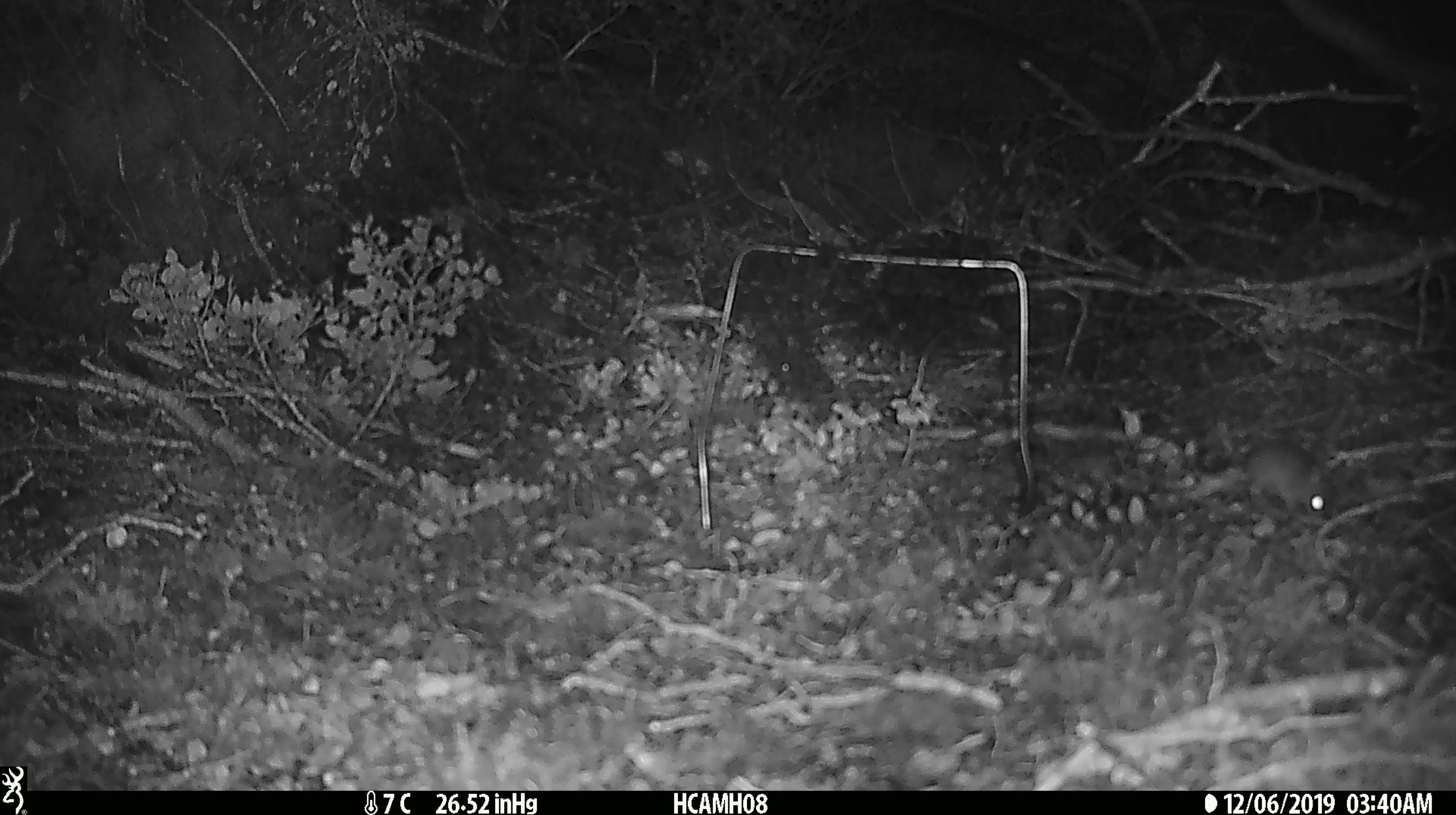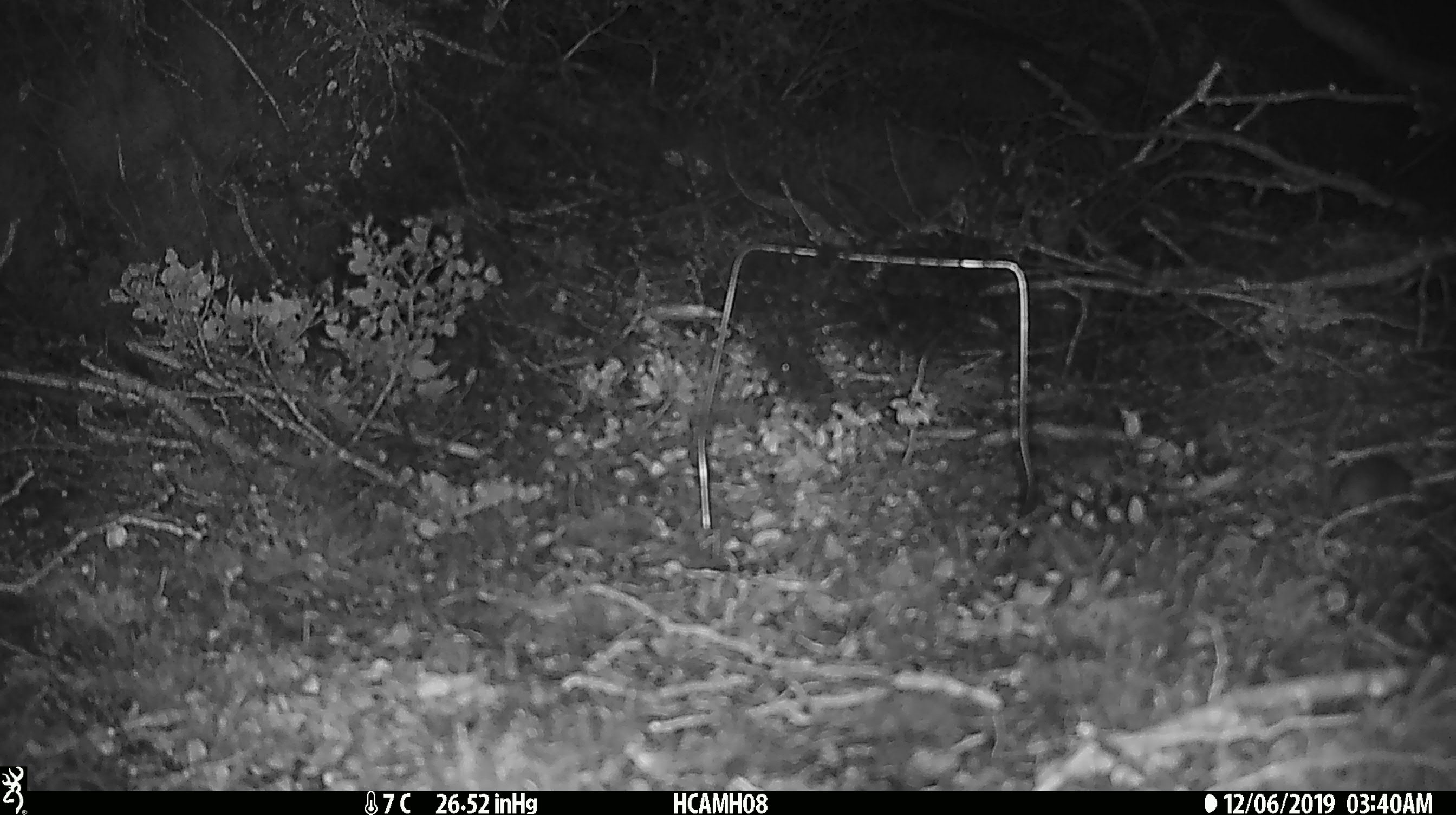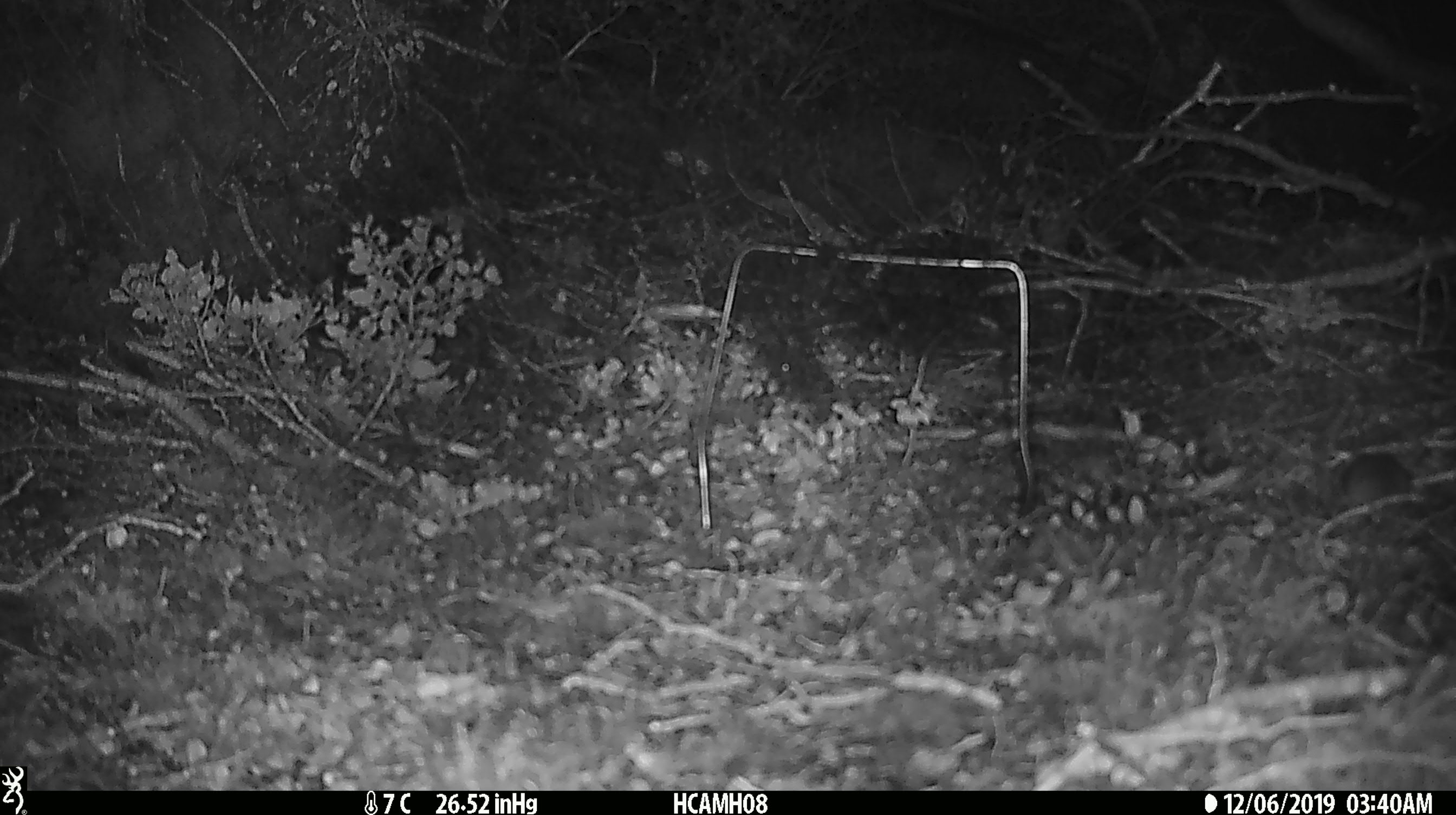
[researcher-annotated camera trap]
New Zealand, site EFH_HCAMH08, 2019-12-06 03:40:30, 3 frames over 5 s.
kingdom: Animalia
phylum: Chordata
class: Mammalia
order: Rodentia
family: Muridae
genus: Mus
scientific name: Mus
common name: mouse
Mouse (Mus).